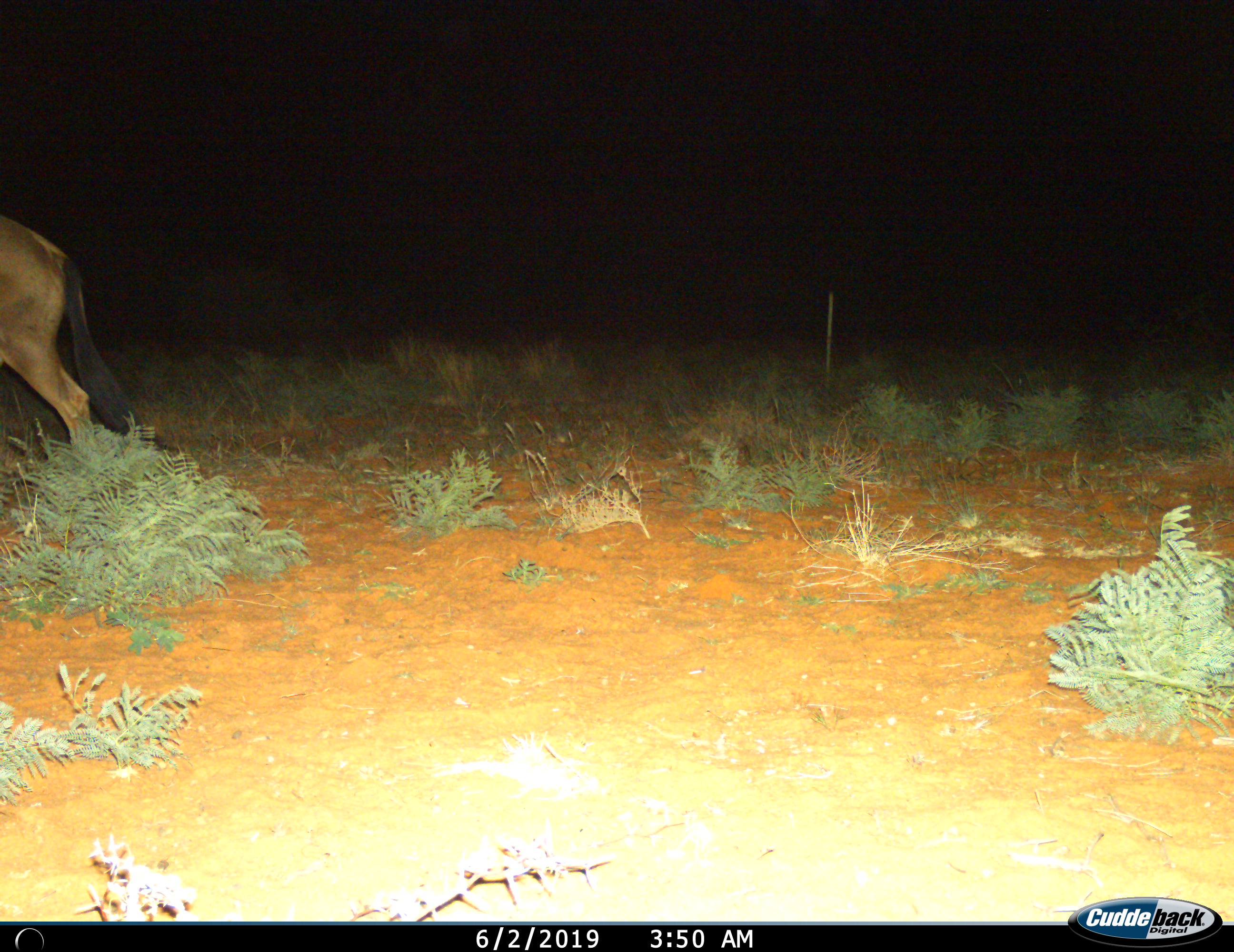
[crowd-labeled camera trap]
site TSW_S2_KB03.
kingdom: Animalia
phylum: Chordata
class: Mammalia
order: Artiodactyla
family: Bovidae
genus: Connochaetes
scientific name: Connochaetes taurinus taurinus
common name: blue wildebeest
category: wildebeestblue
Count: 1.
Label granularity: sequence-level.